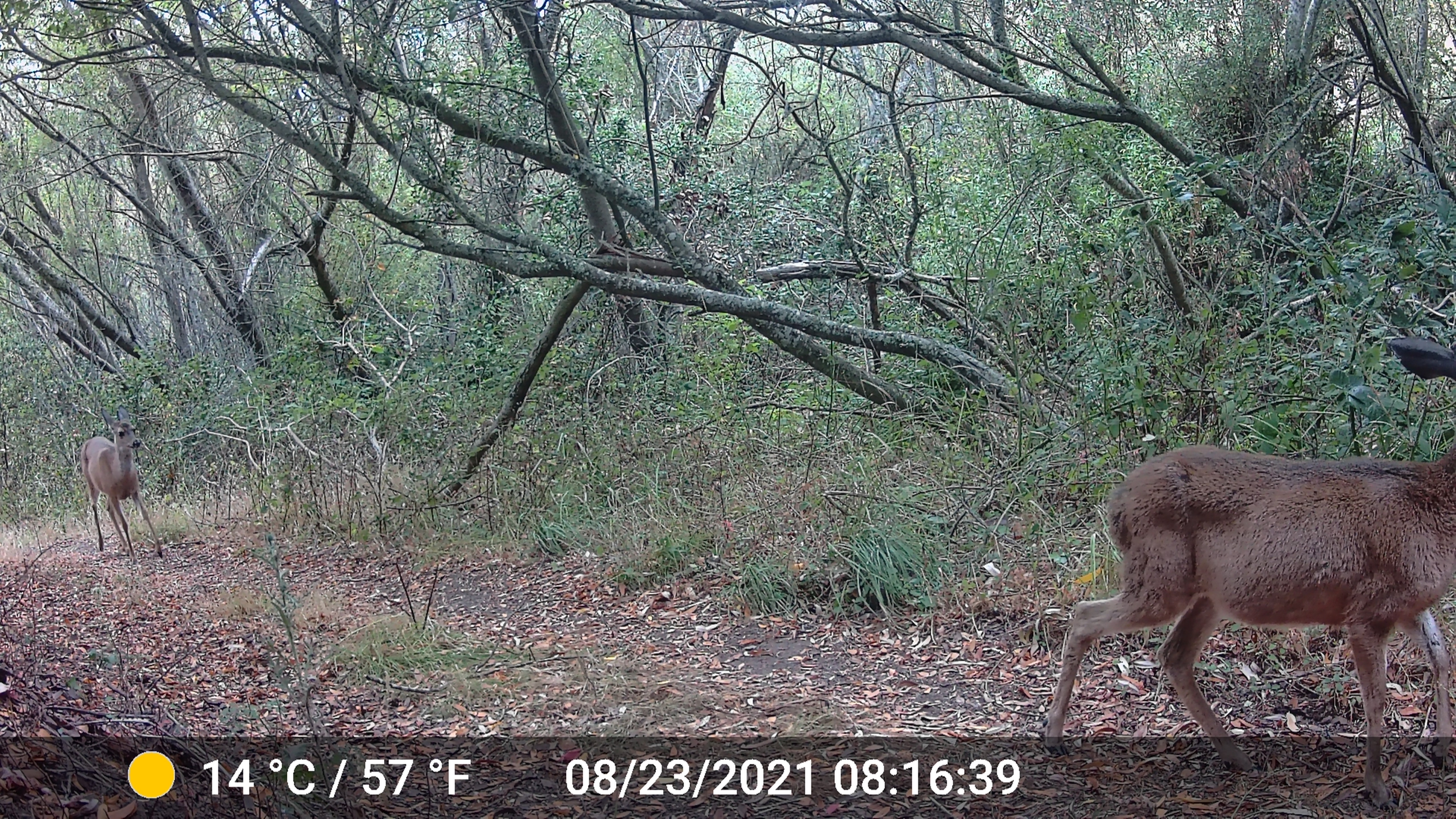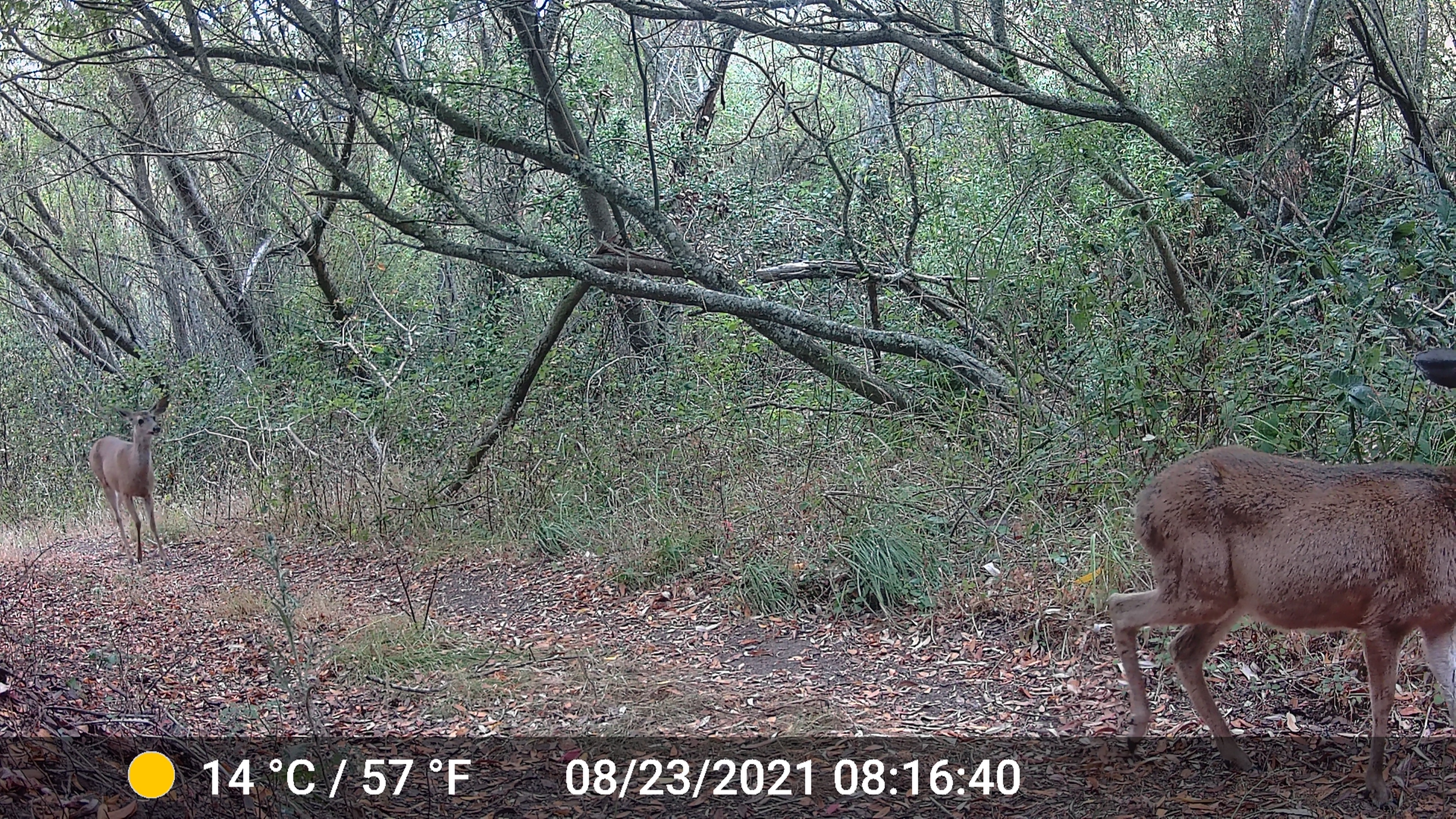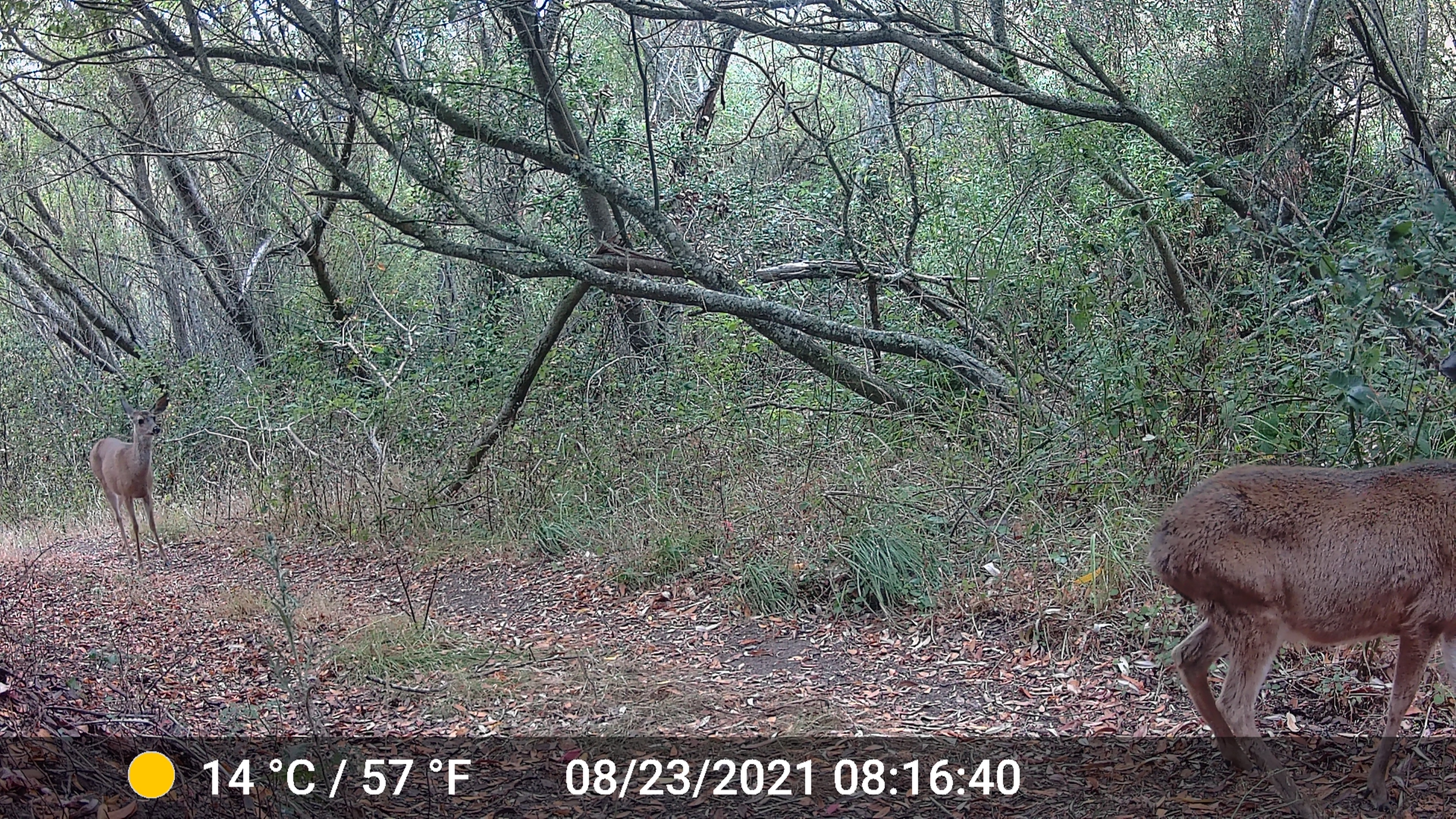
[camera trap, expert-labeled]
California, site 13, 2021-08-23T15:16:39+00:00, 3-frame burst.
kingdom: Animalia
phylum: Chordata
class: Mammalia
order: Artiodactyla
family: Cervidae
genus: Odocoileus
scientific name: Odocoileus hemionus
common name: mule deer